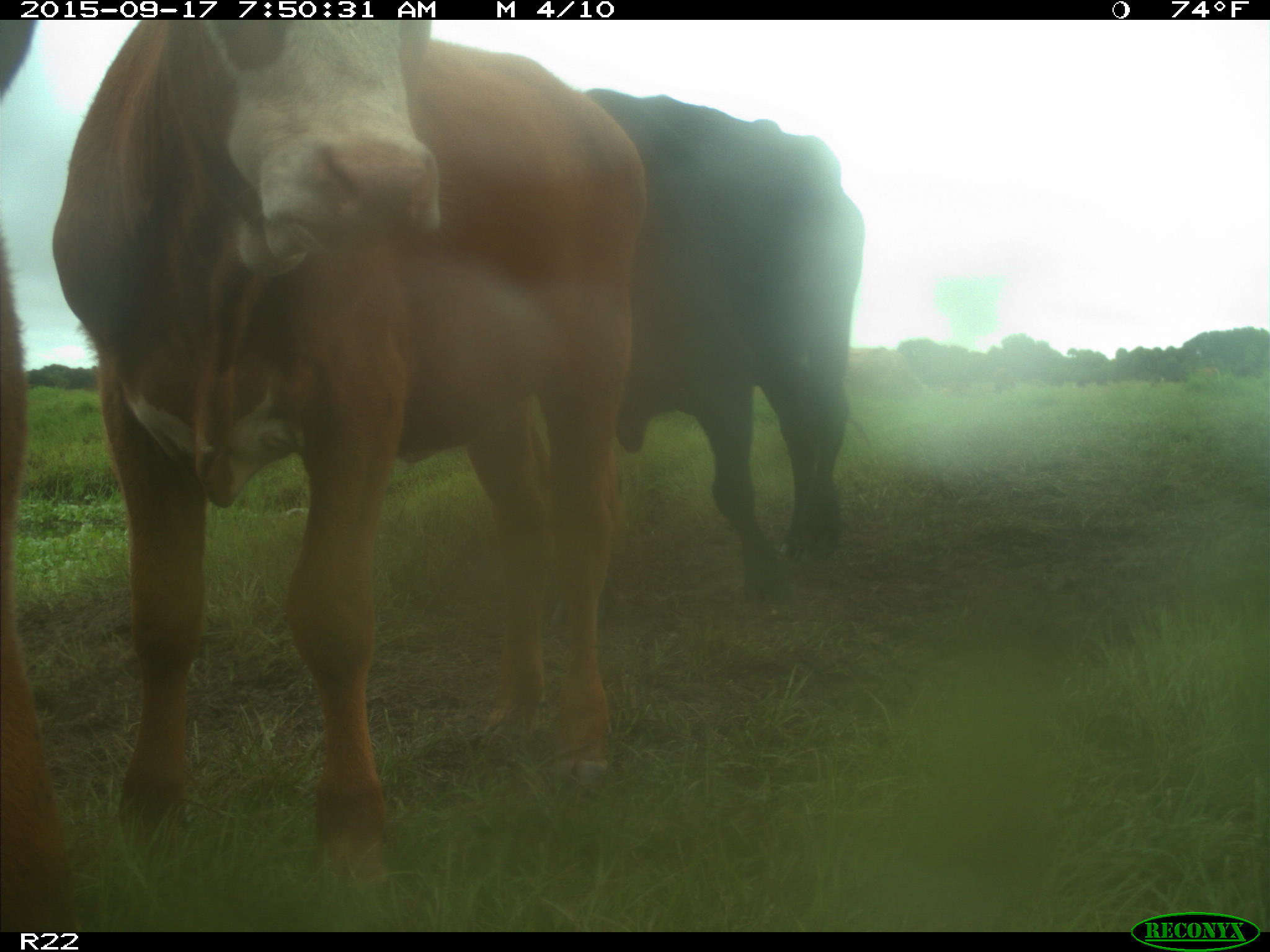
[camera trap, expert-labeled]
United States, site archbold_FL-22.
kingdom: Animalia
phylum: Chordata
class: Mammalia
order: Artiodactyla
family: Bovidae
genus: Bos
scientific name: Bos taurus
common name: domestic cow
Bos taurus (domestic cow).